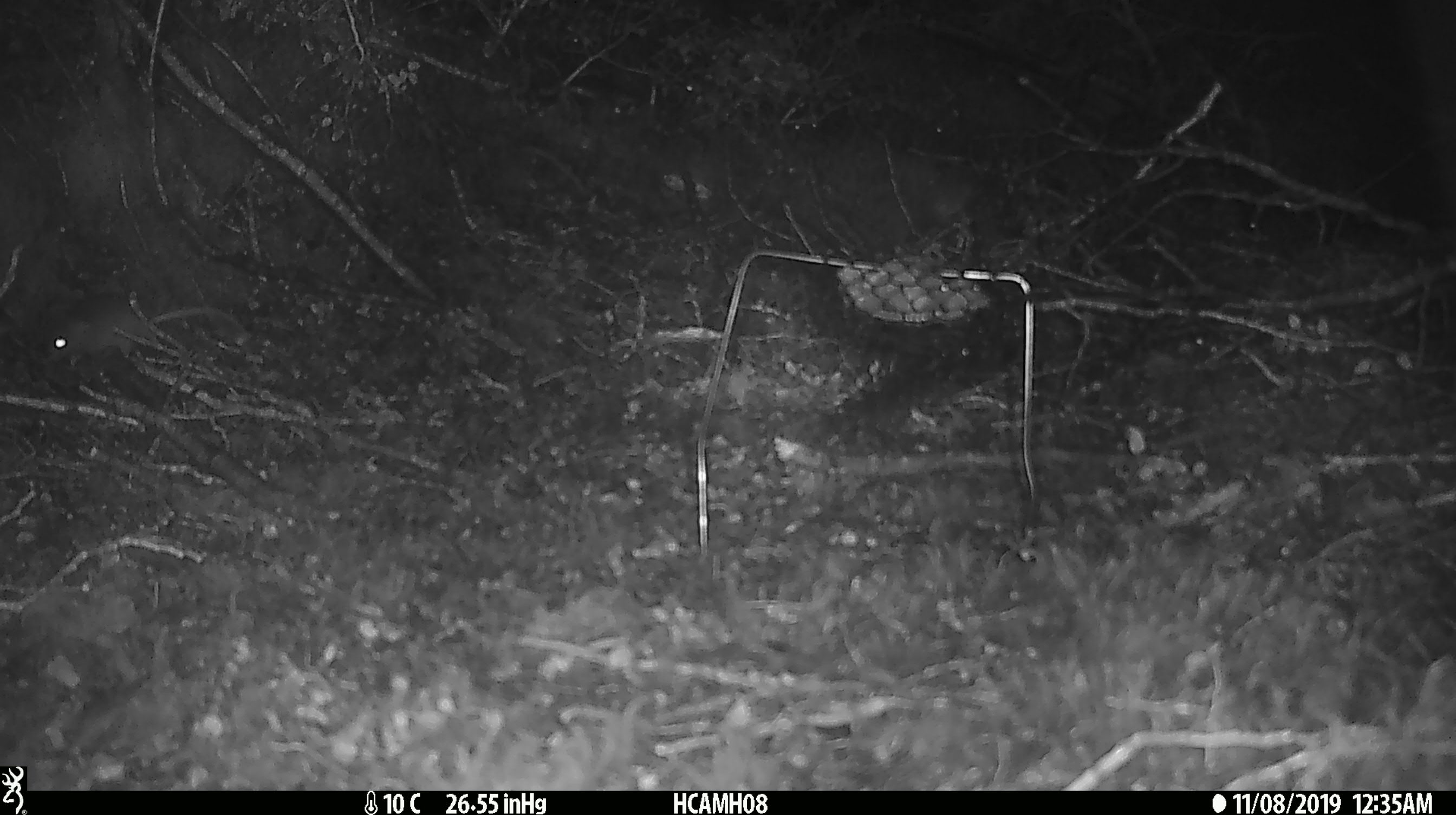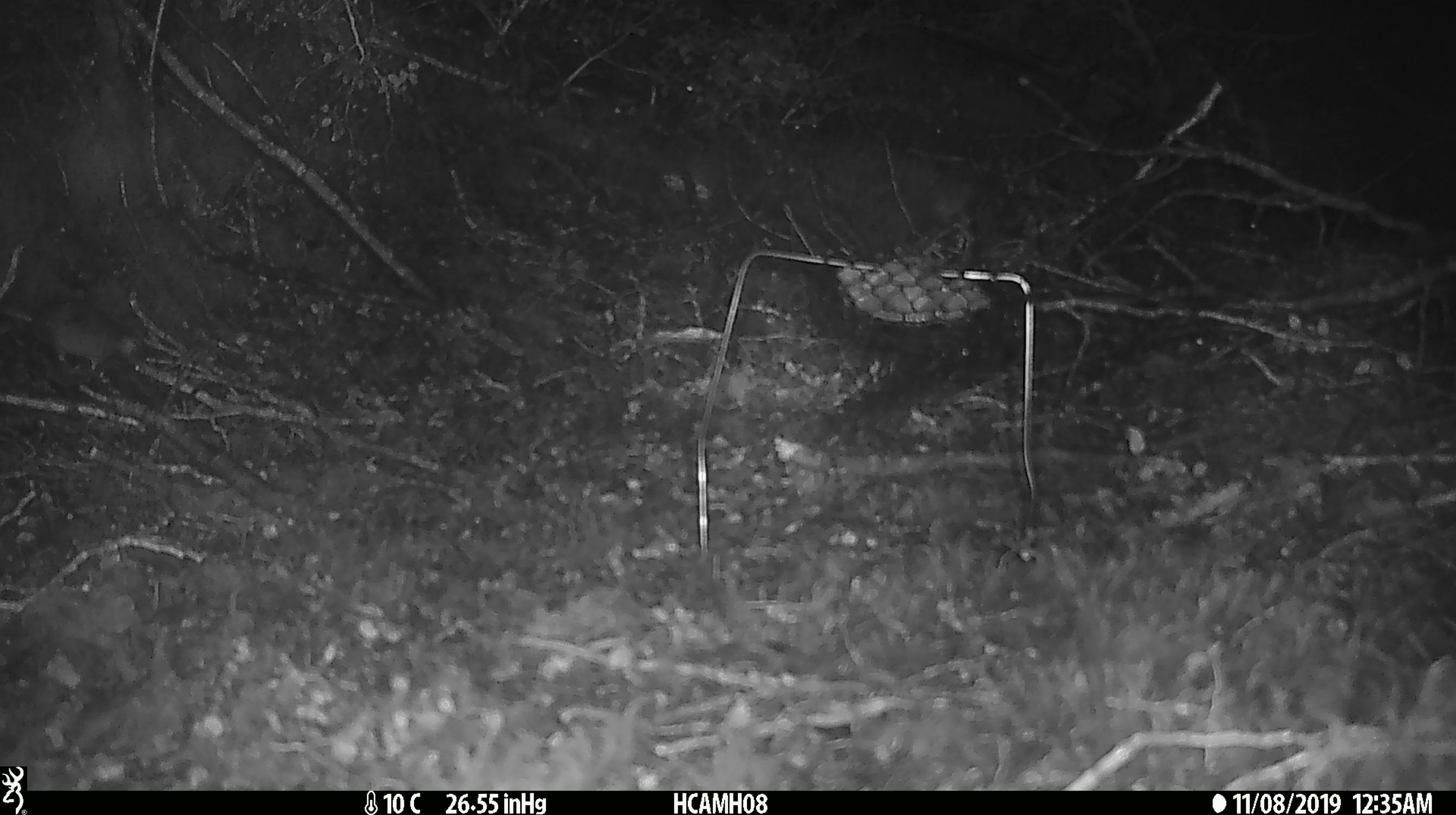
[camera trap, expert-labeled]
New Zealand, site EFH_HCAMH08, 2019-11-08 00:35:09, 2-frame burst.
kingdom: Animalia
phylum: Chordata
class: Mammalia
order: Rodentia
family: Muridae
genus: Mus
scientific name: Mus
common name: mouse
Mouse (Mus).